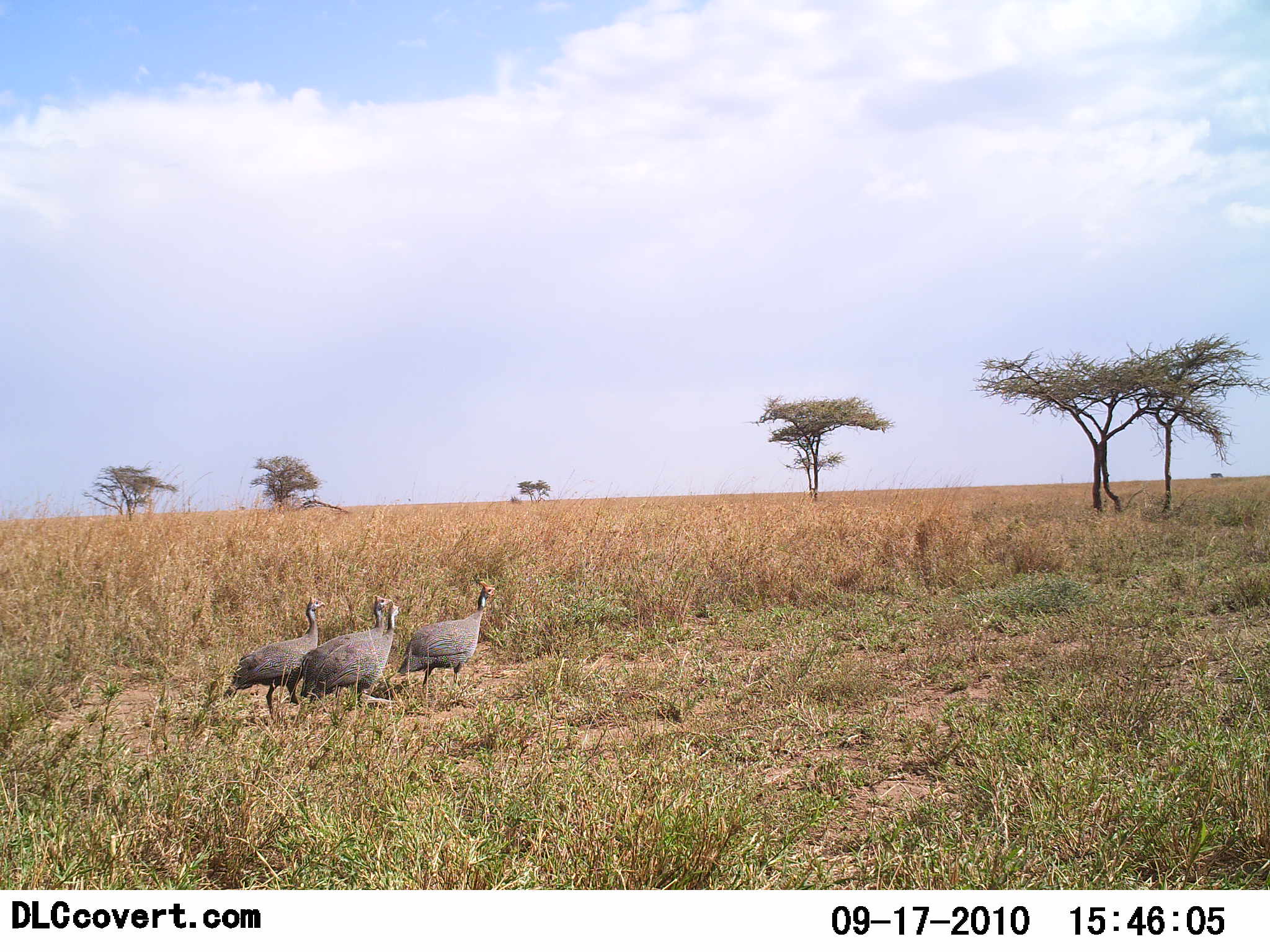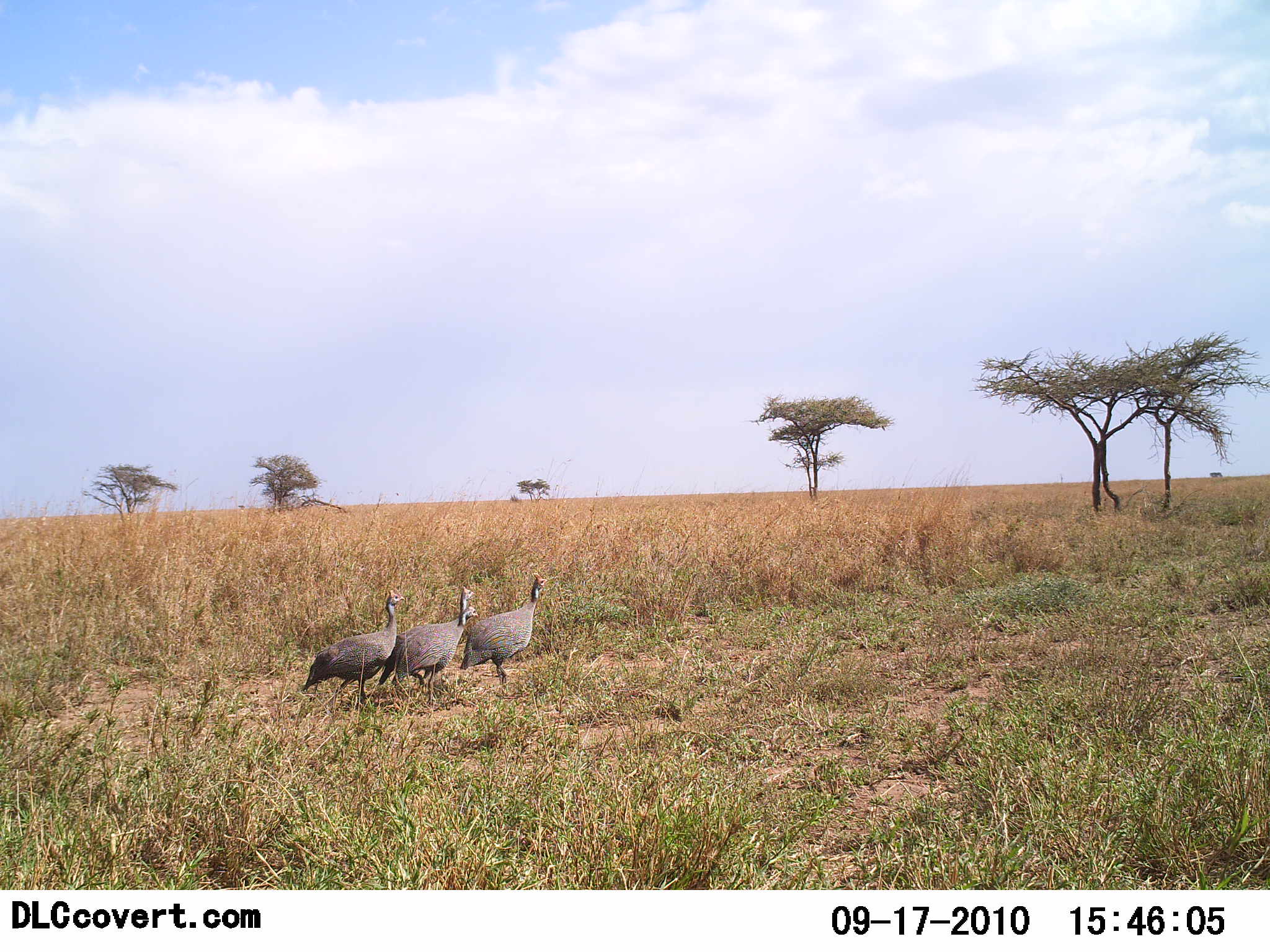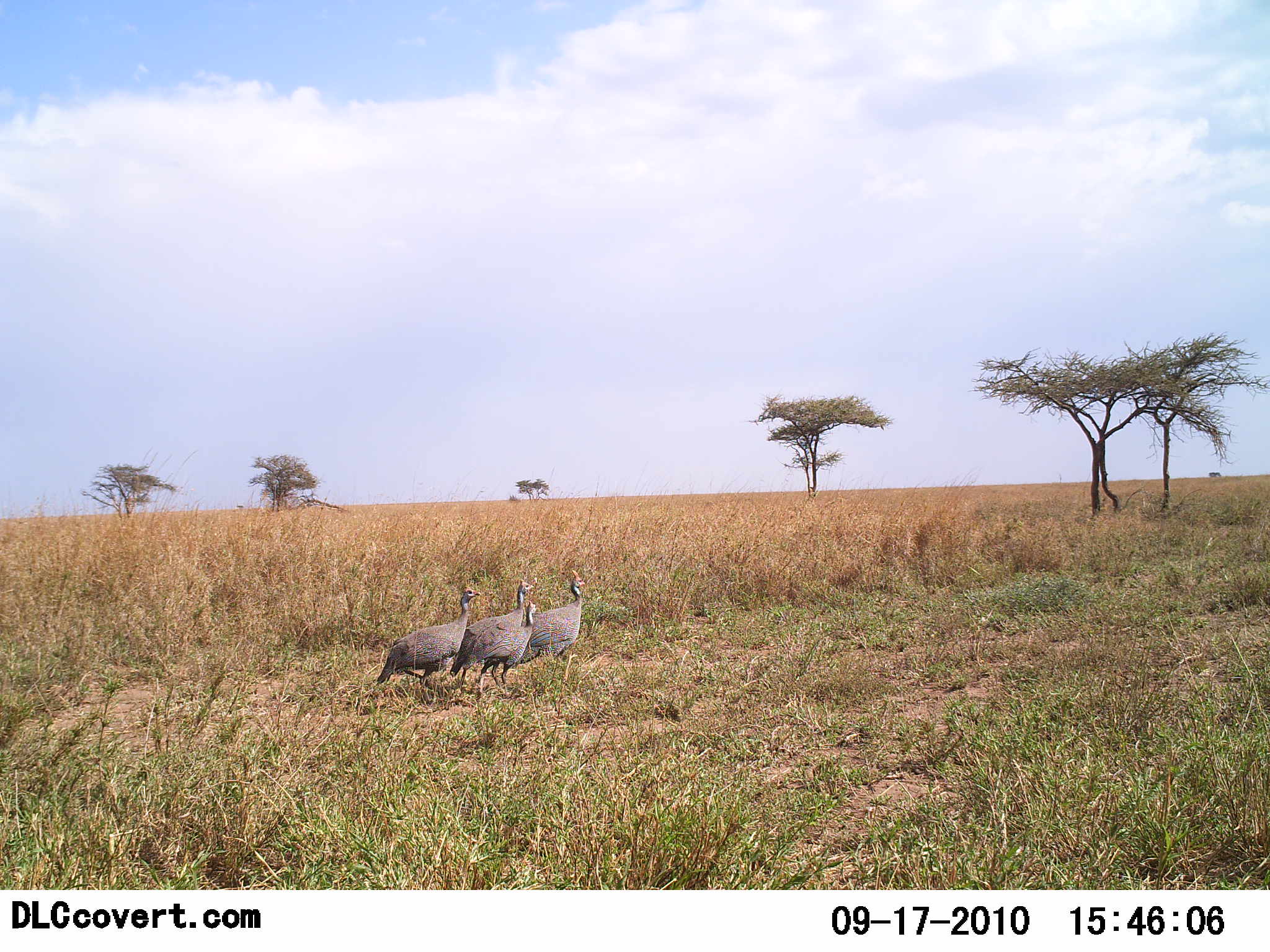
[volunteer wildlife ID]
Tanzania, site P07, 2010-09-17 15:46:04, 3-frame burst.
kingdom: Animalia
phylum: Chordata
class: Aves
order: Galliformes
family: Numididae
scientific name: Numididae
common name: guinea fowl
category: guineafowl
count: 4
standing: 0%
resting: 0%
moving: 100%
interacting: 0%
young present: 0%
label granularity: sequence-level